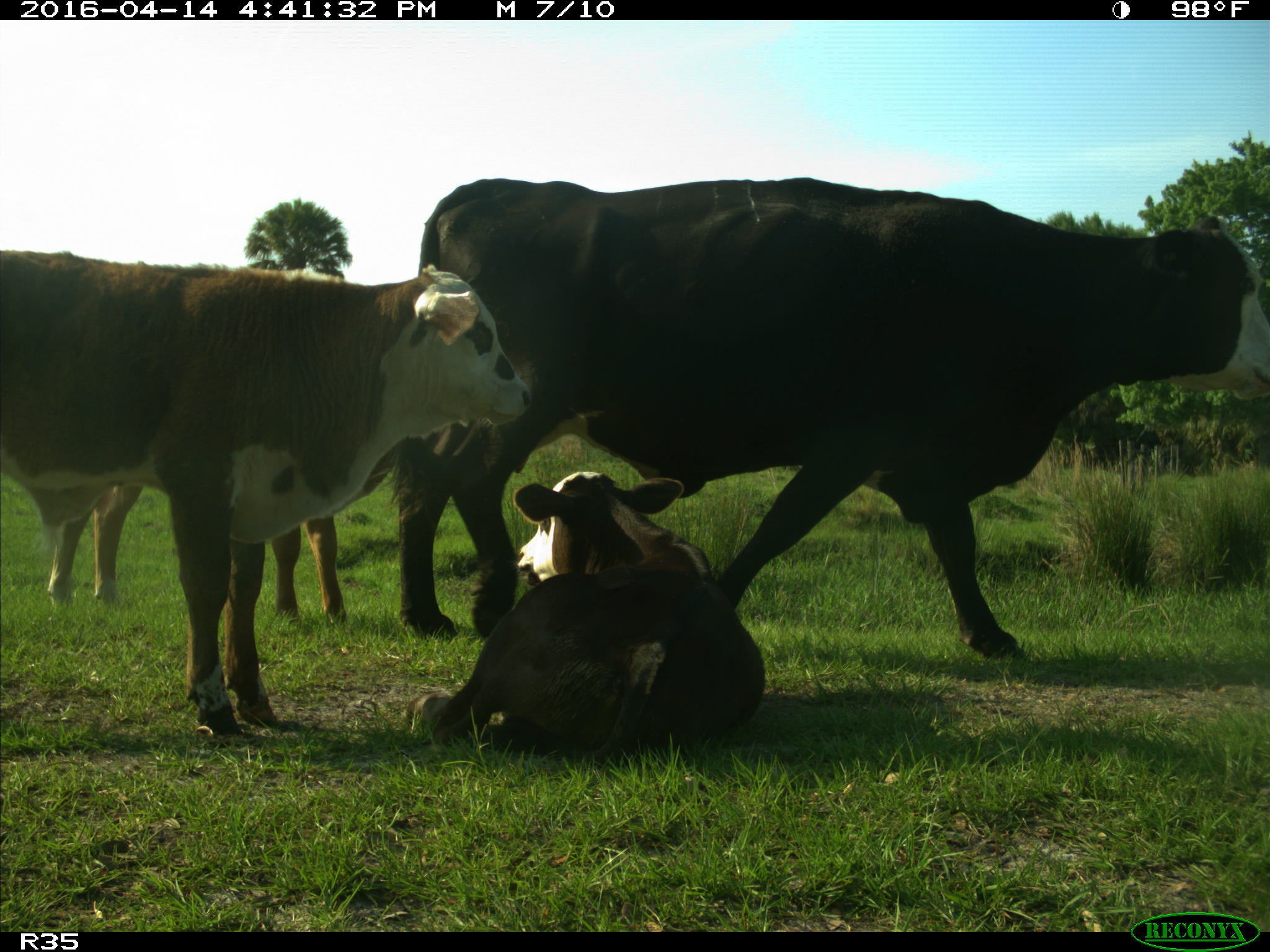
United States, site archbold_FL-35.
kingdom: Animalia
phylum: Chordata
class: Mammalia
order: Artiodactyla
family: Bovidae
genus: Bos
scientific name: Bos taurus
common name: domestic cow